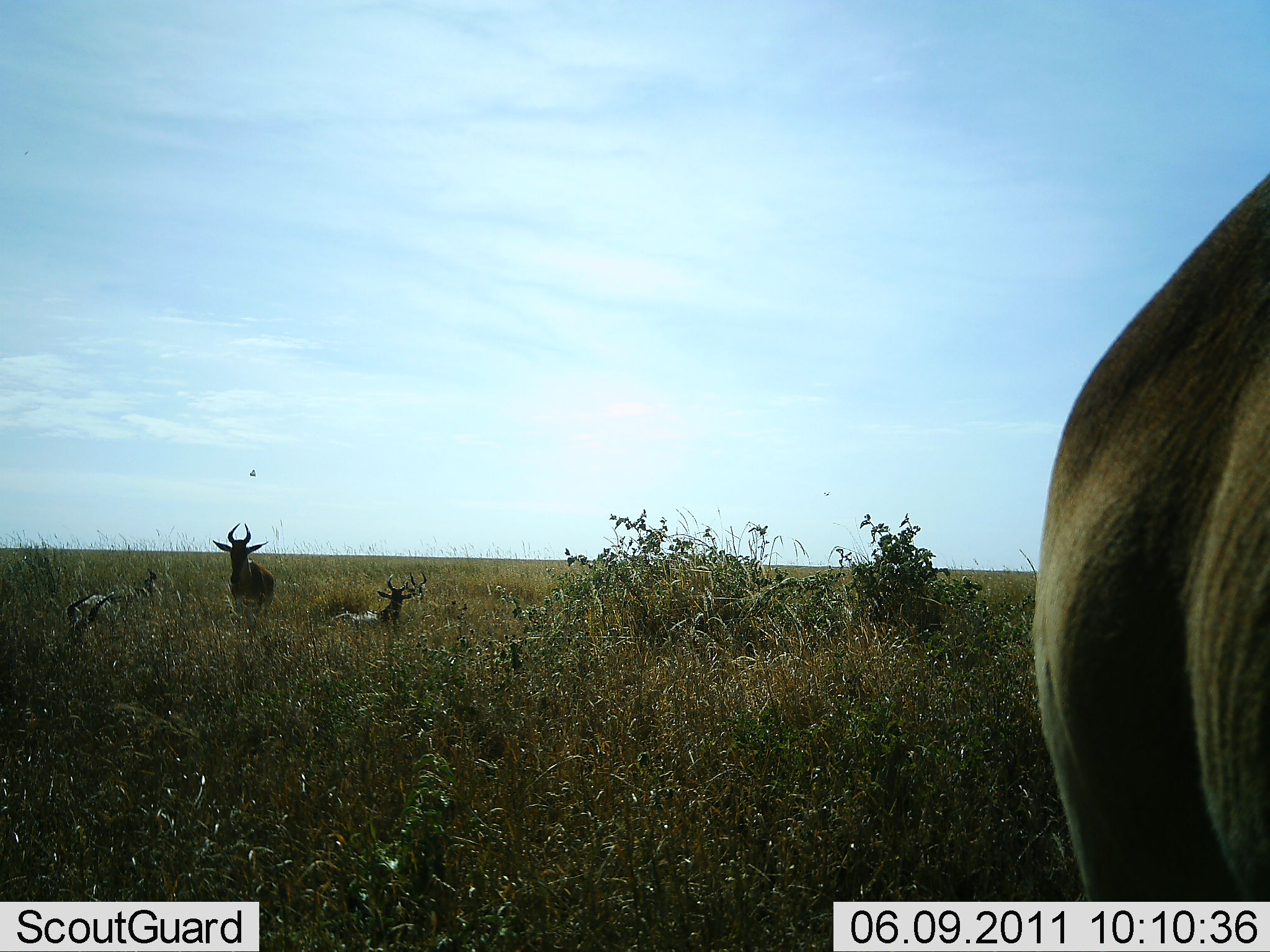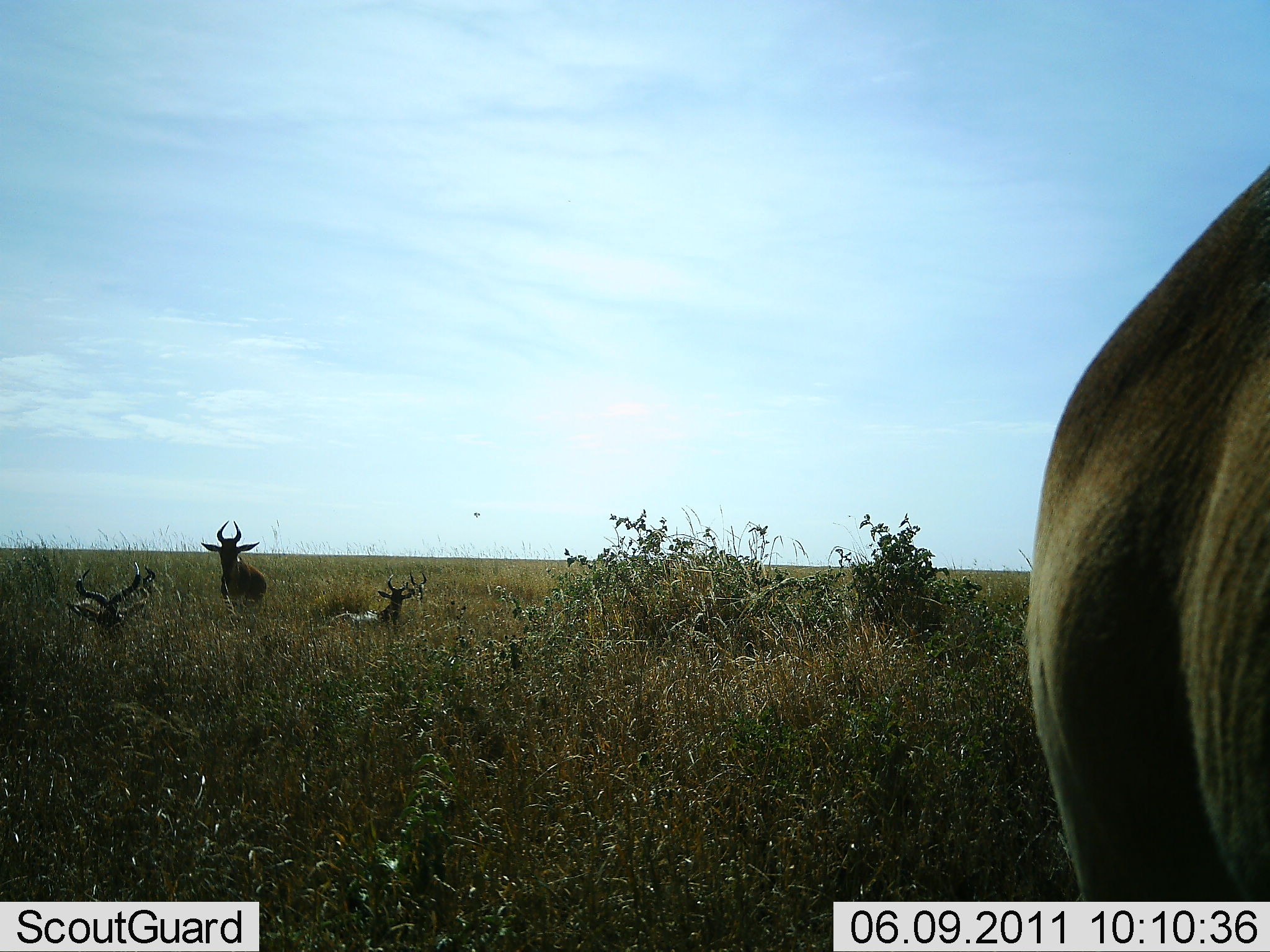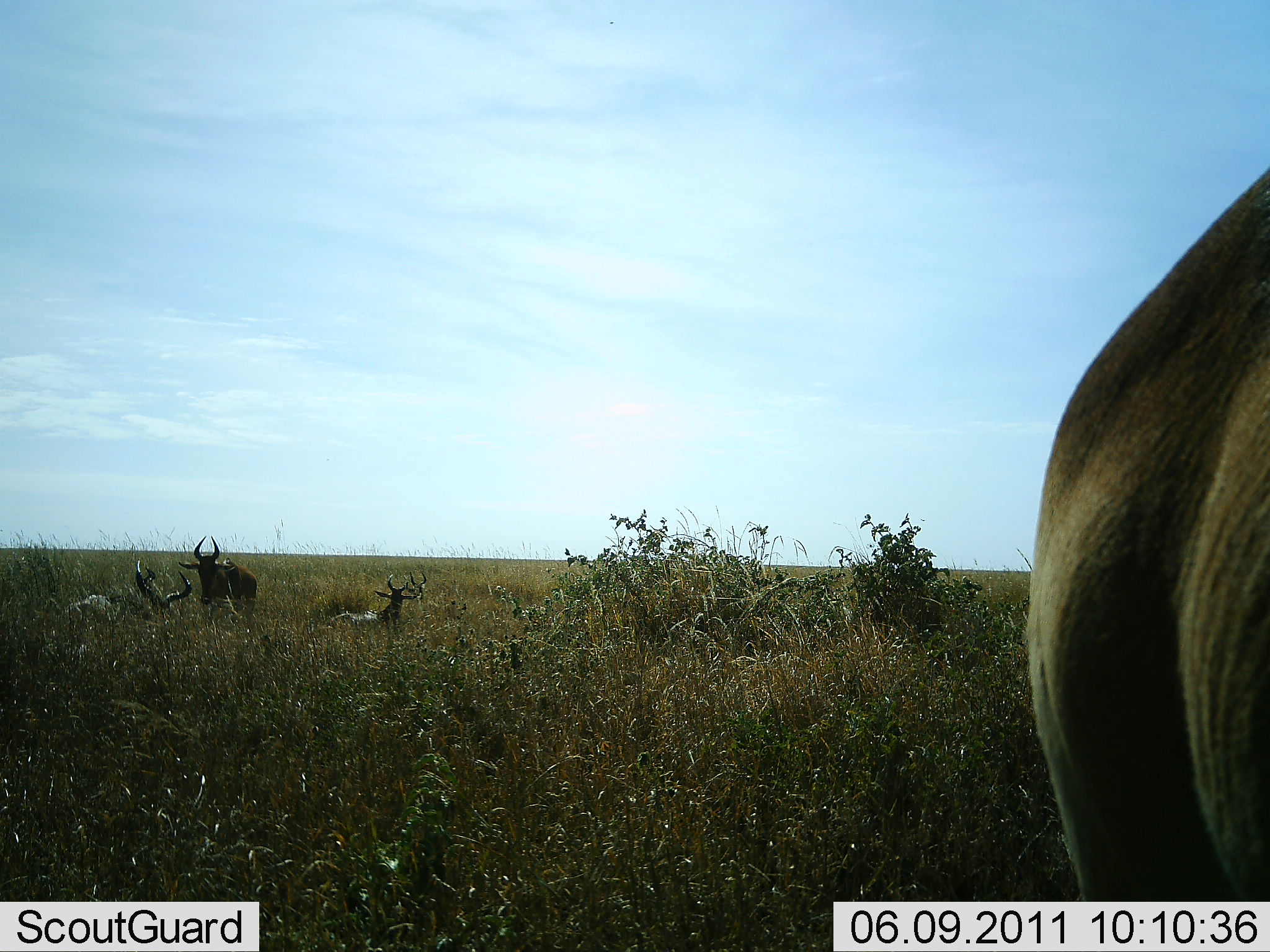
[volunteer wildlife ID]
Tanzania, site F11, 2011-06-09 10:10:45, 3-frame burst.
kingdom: Animalia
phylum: Chordata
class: Mammalia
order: Artiodactyla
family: Bovidae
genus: Alcelaphus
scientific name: Alcelaphus buselaphus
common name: hartebeest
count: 4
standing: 50%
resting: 100%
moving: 0%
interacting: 0%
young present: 0%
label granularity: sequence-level